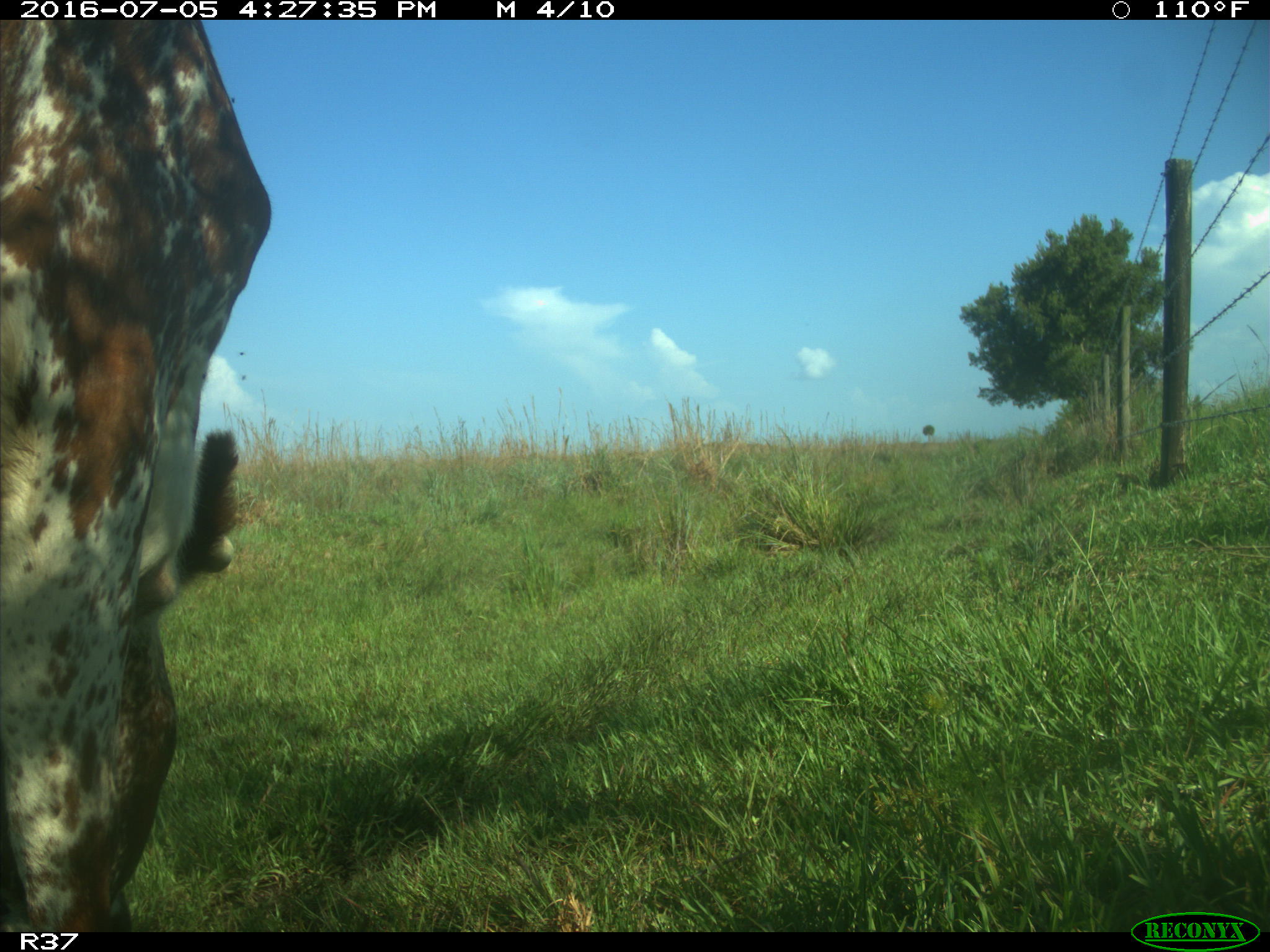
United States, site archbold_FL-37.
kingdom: Animalia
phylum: Chordata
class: Mammalia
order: Artiodactyla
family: Bovidae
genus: Bos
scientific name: Bos taurus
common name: domestic cow